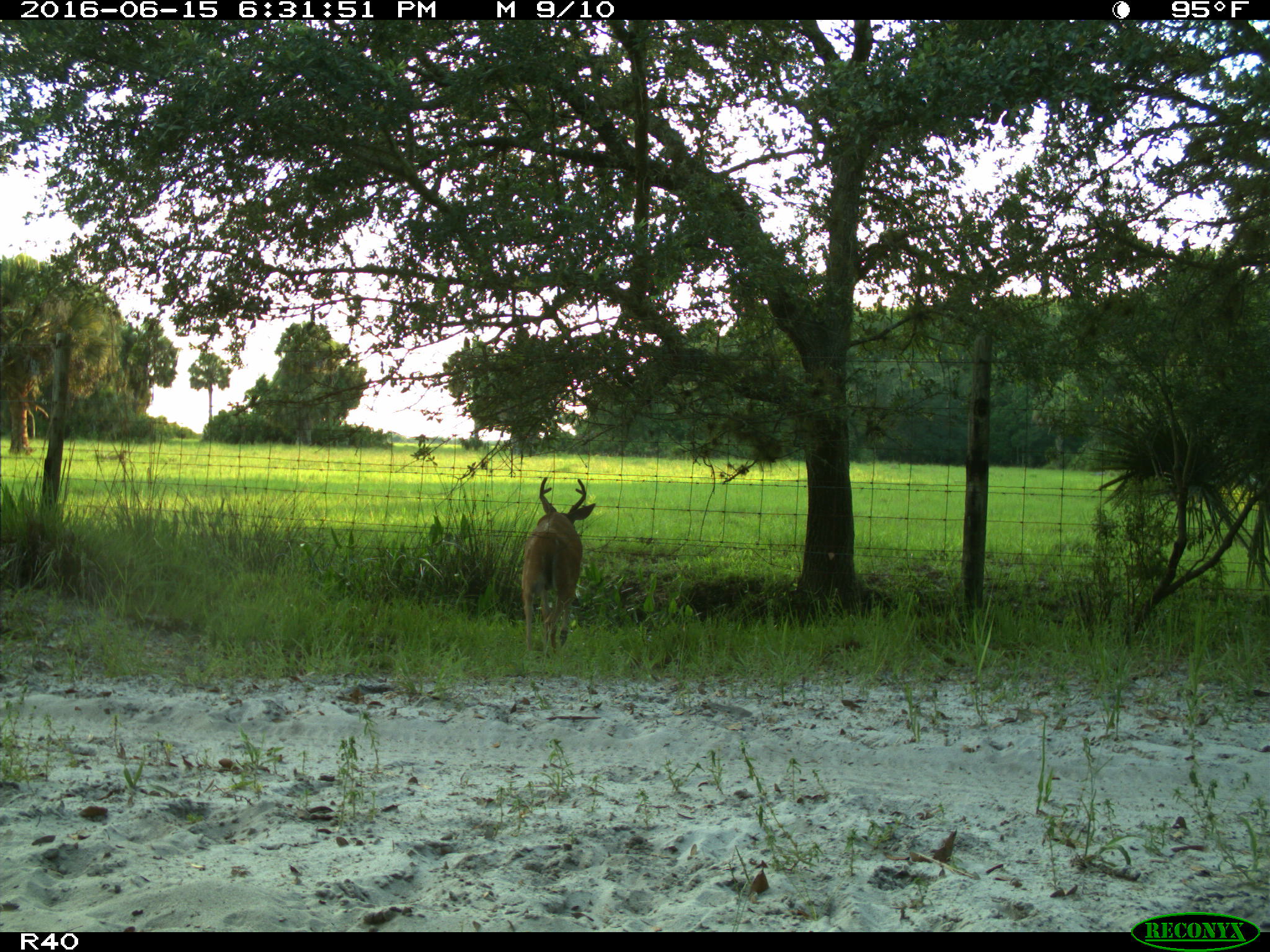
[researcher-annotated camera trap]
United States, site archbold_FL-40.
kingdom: Animalia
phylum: Chordata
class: Mammalia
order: Artiodactyla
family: Cervidae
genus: Odocoileus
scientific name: Odocoileus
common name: deer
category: unidentified deer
Unidentified deer (deer) (Odocoileus).